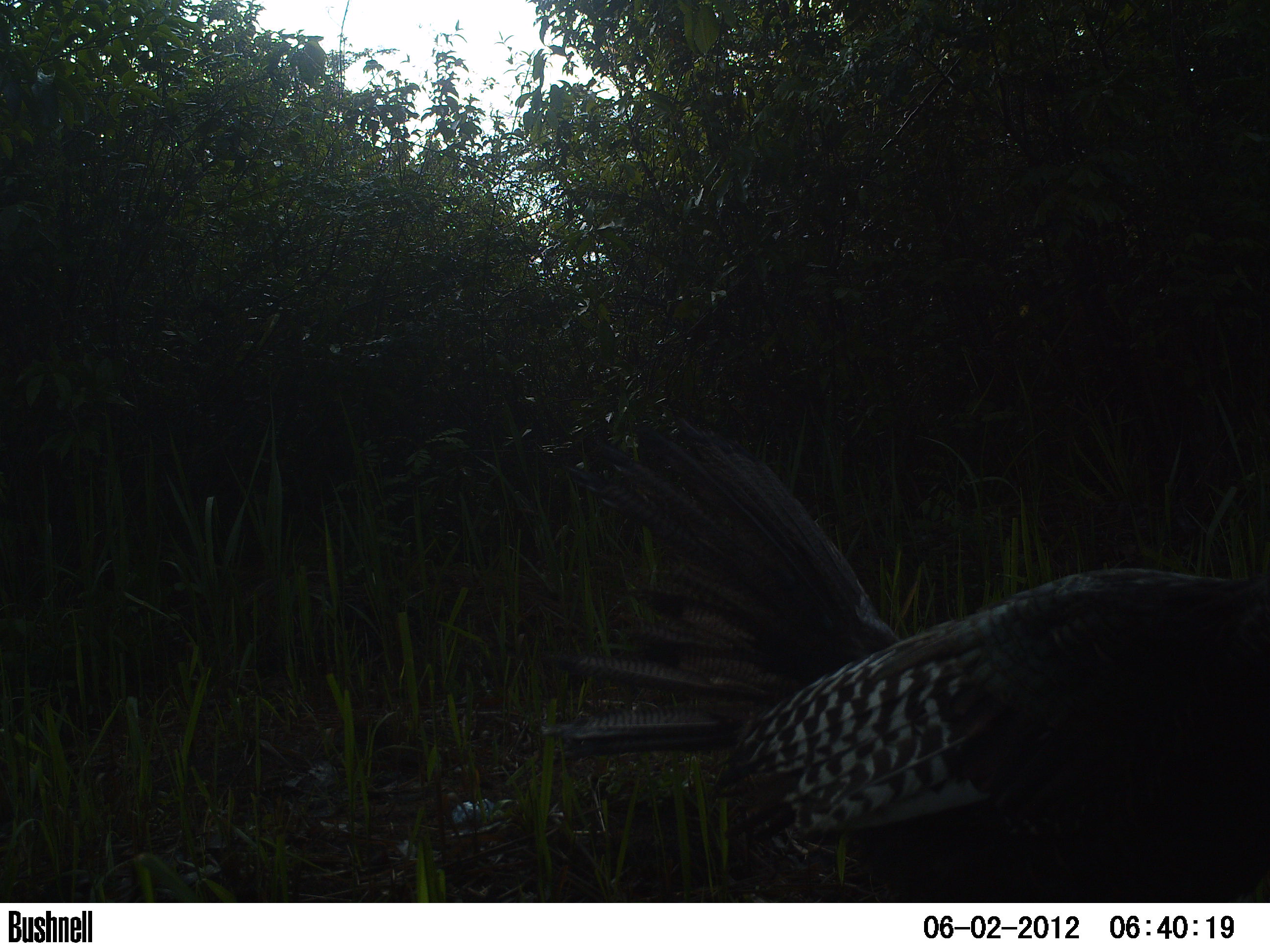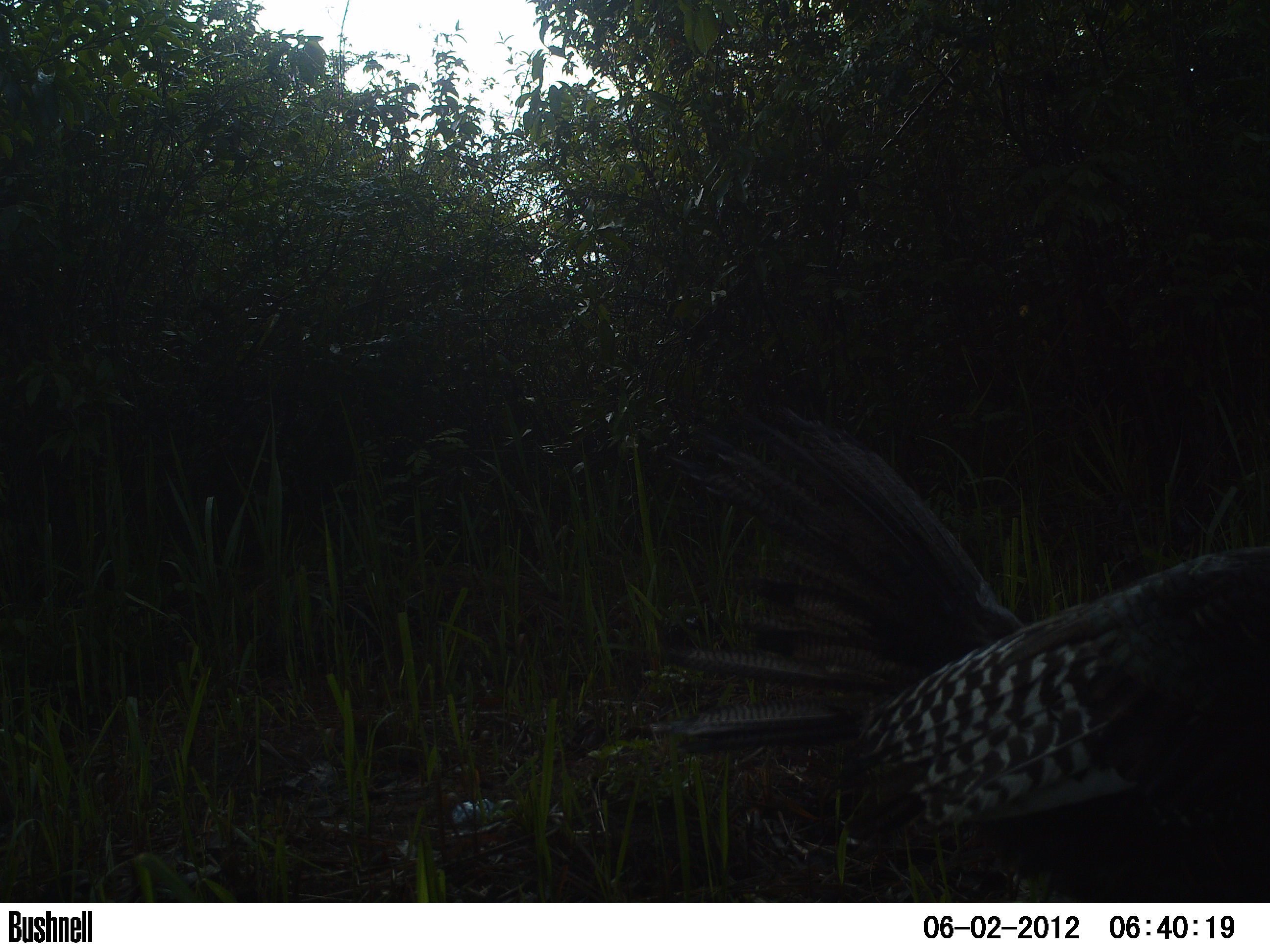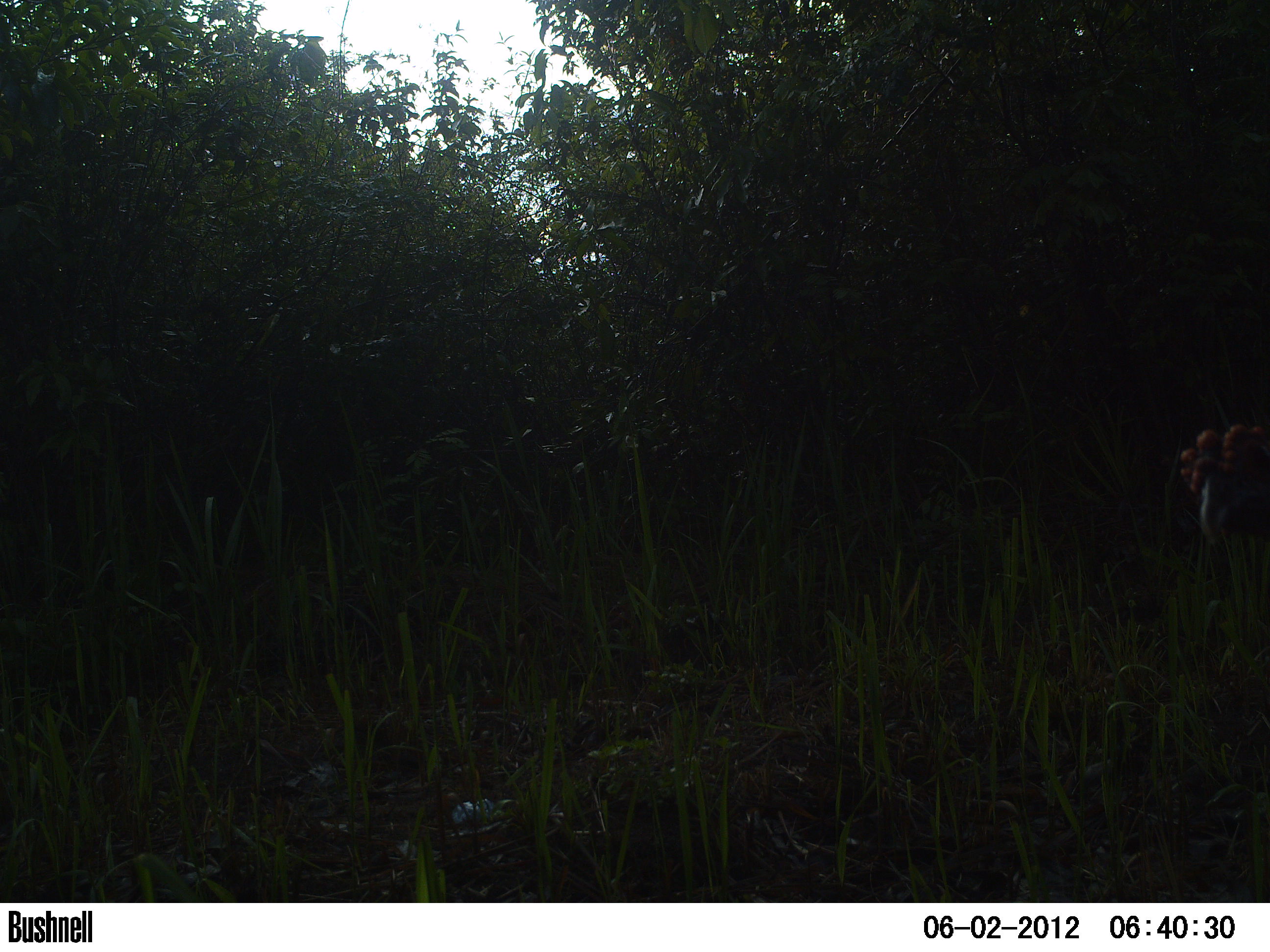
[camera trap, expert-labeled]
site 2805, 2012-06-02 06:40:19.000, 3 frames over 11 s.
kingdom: Animalia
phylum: Chordata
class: Aves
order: Galliformes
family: Phasianidae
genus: Meleagris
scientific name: Meleagris ocellata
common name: ocellated turkey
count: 1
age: adult